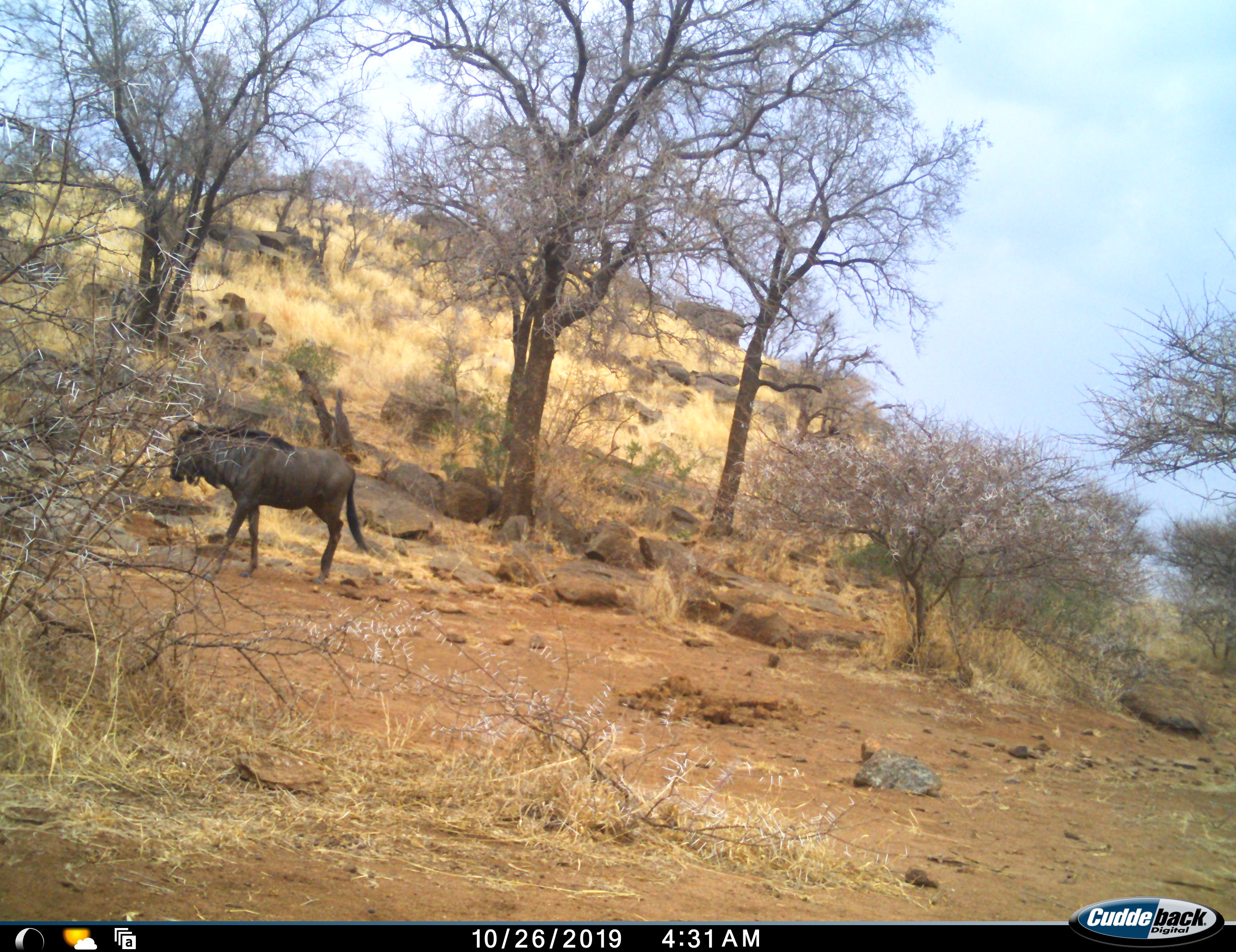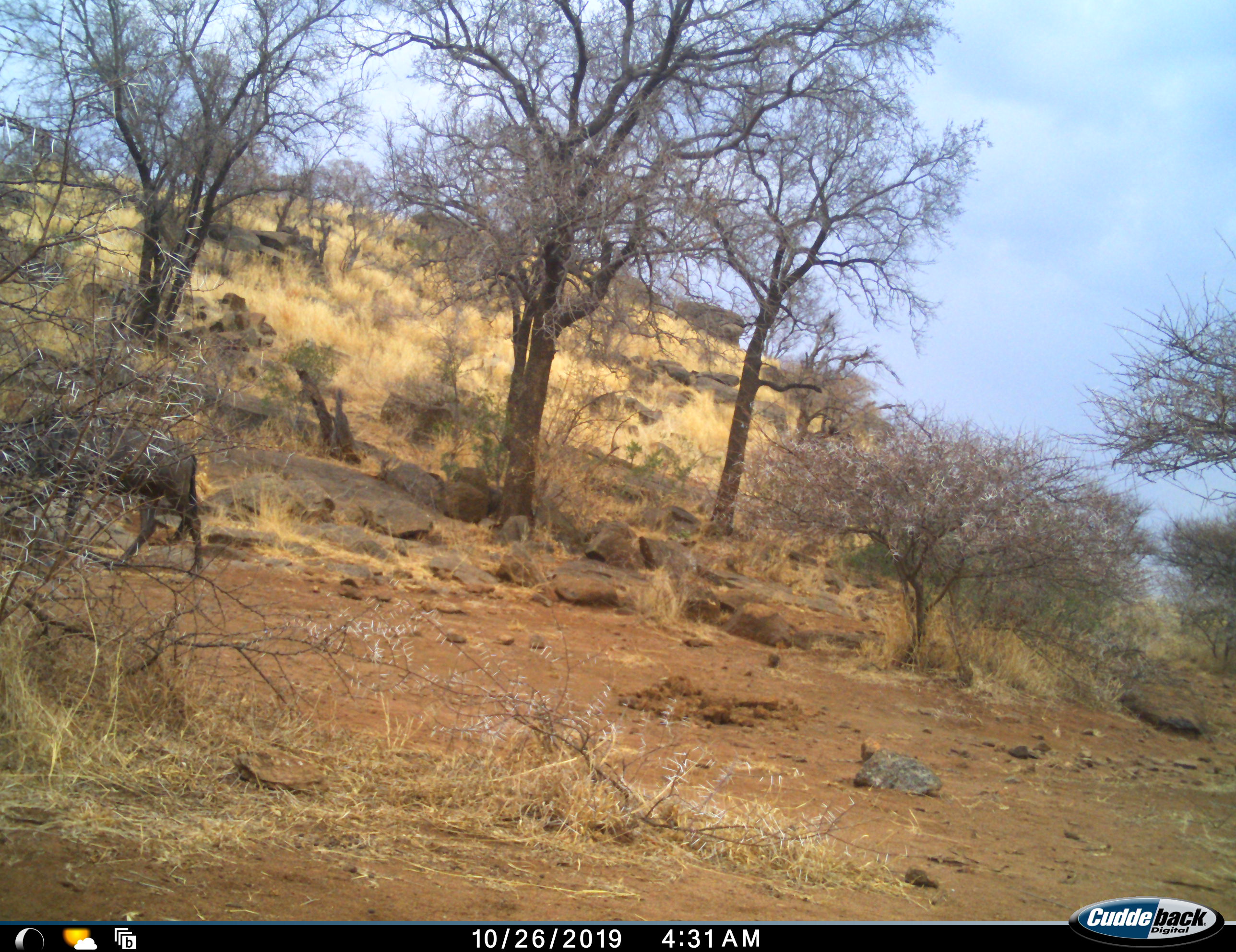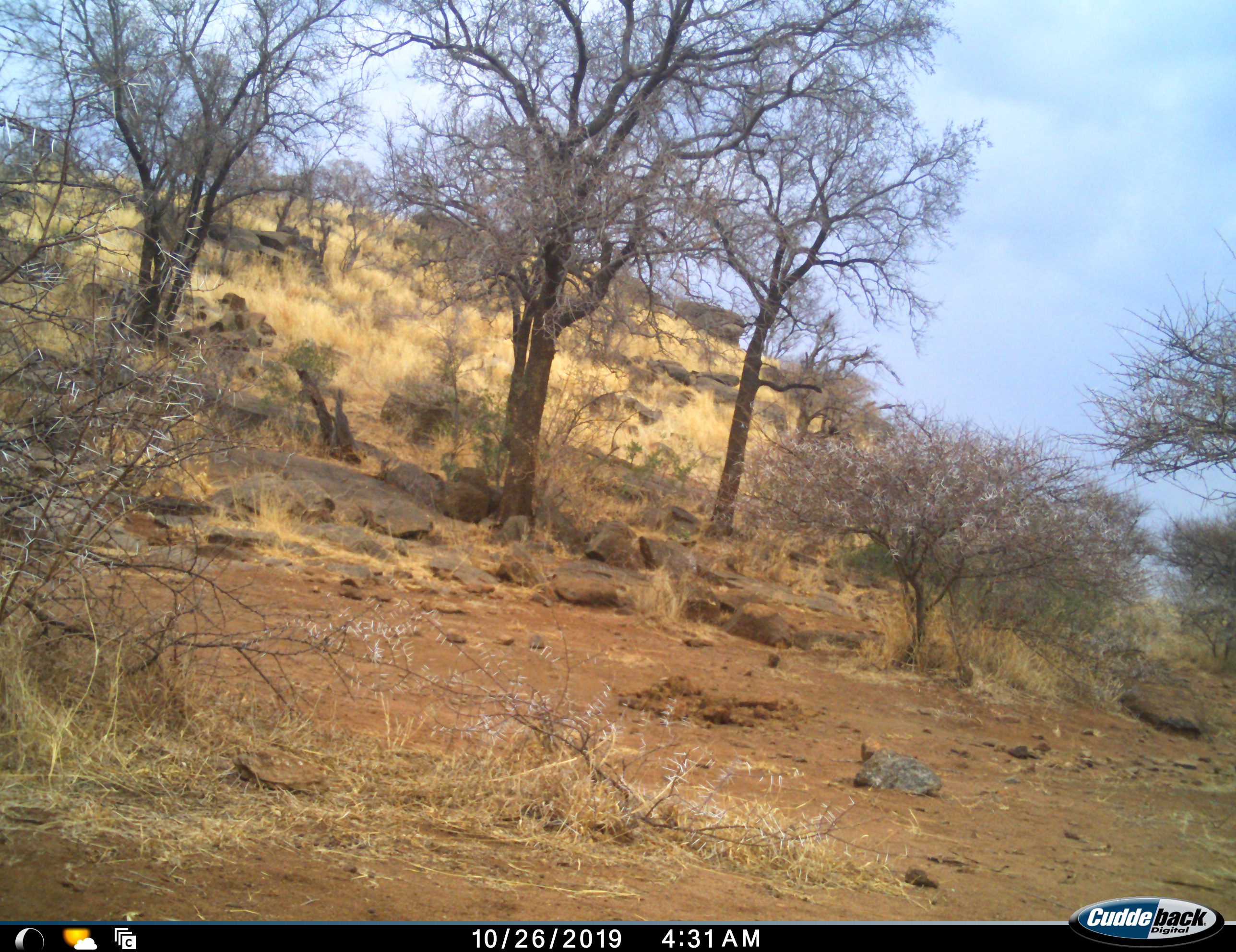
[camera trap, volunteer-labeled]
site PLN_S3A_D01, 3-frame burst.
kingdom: Animalia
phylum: Chordata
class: Mammalia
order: Artiodactyla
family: Bovidae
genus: Connochaetes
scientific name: Connochaetes taurinus taurinus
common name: blue wildebeest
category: wildebeestblue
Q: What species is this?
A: Wildebeestblue (blue wildebeest) (Connochaetes taurinus taurinus).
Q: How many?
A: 1.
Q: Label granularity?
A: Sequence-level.